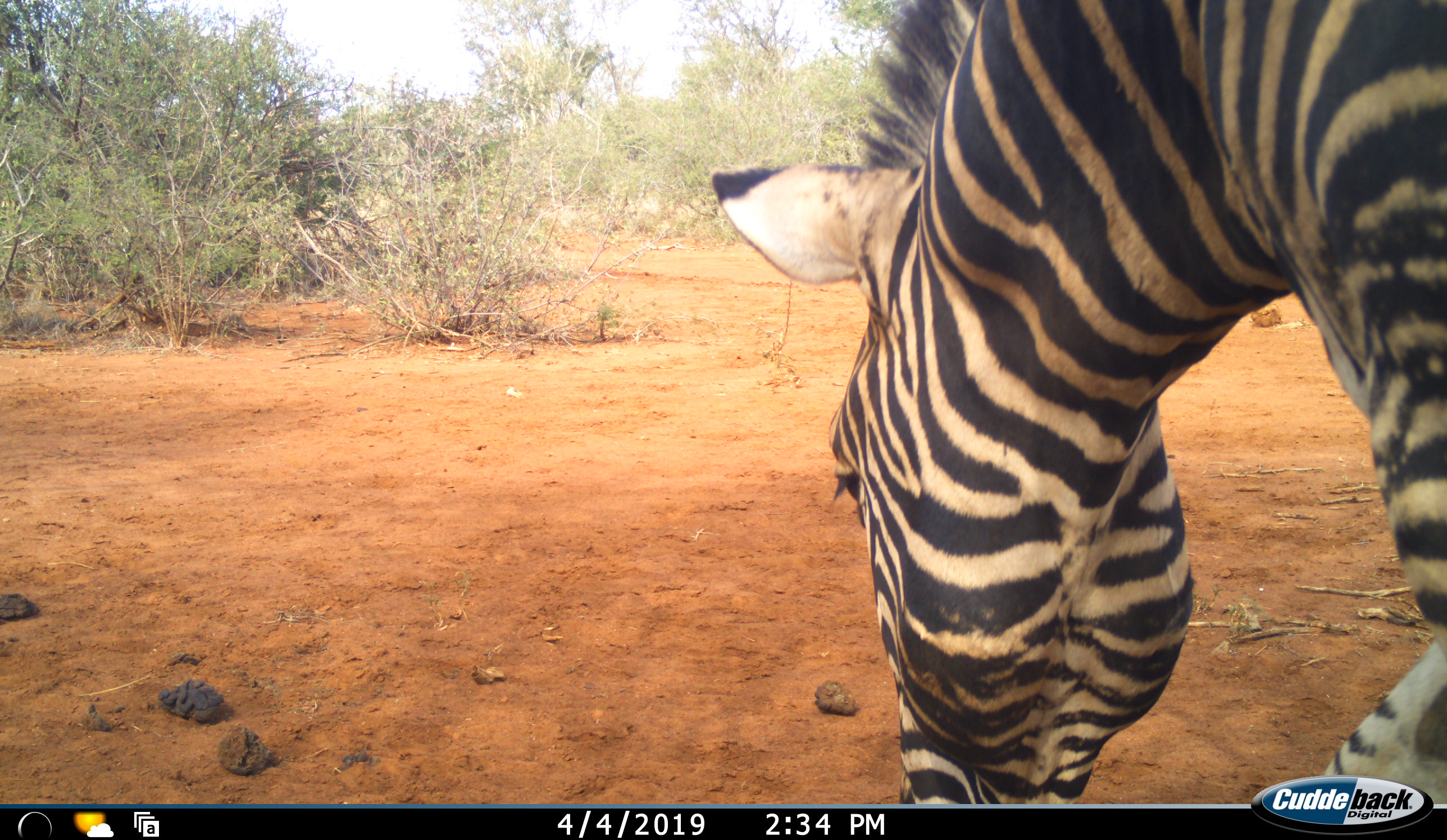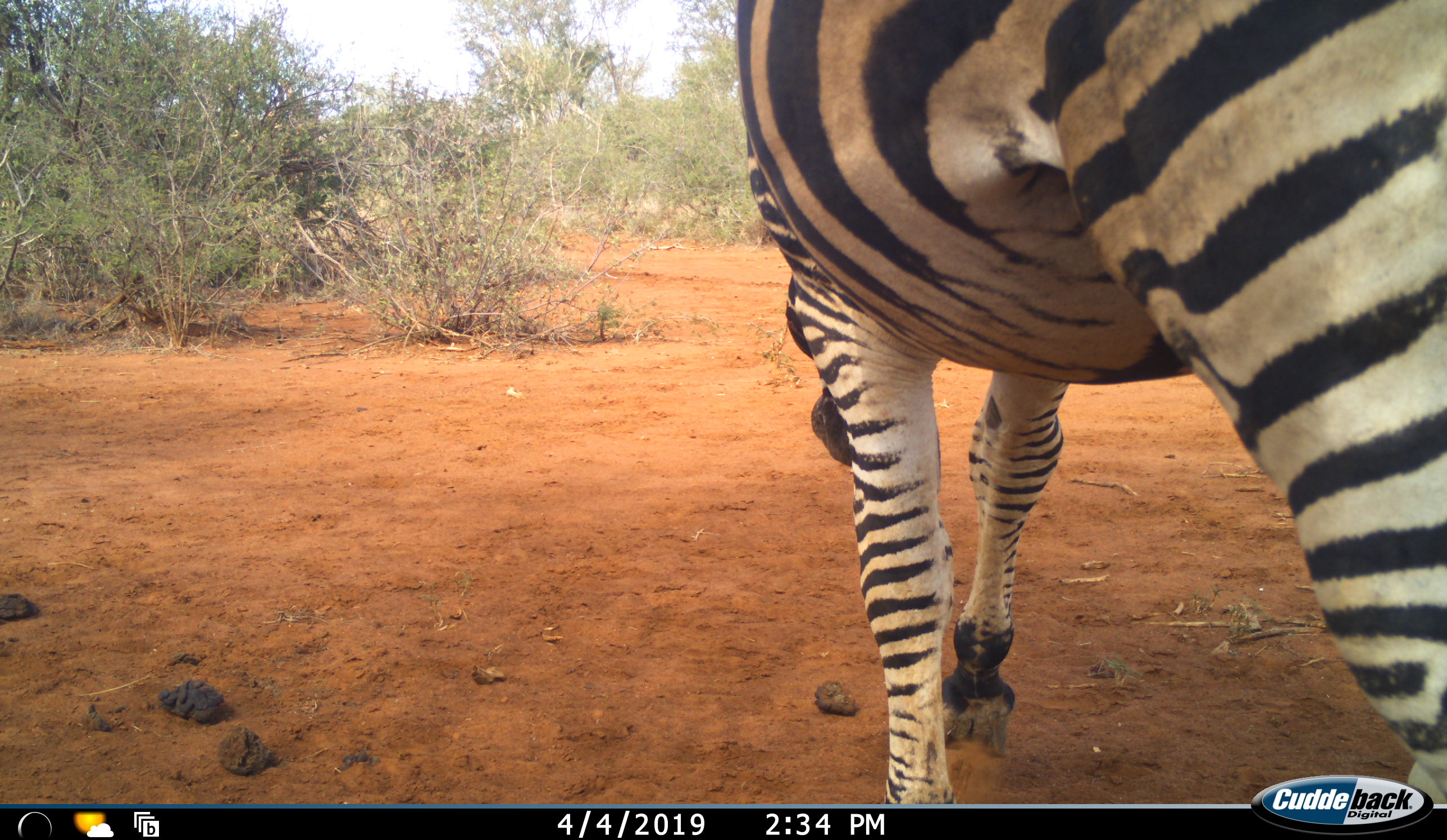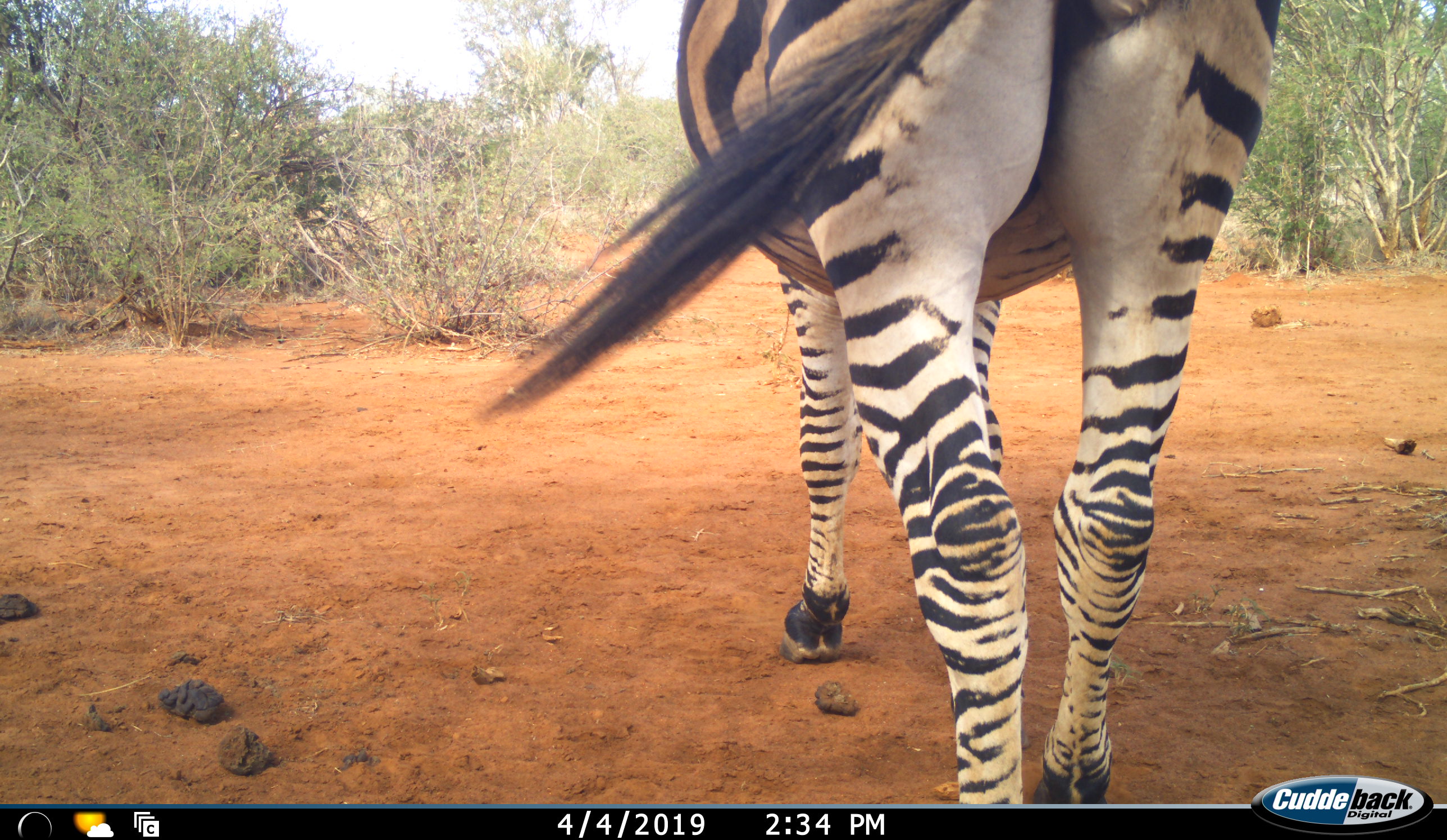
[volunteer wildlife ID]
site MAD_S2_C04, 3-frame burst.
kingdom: Animalia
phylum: Chordata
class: Mammalia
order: Perissodactyla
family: Equidae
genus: Equus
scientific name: Equus quagga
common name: plains zebra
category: zebraplains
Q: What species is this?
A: Zebraplains (plains zebra) (Equus quagga).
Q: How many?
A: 1.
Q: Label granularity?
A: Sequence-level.